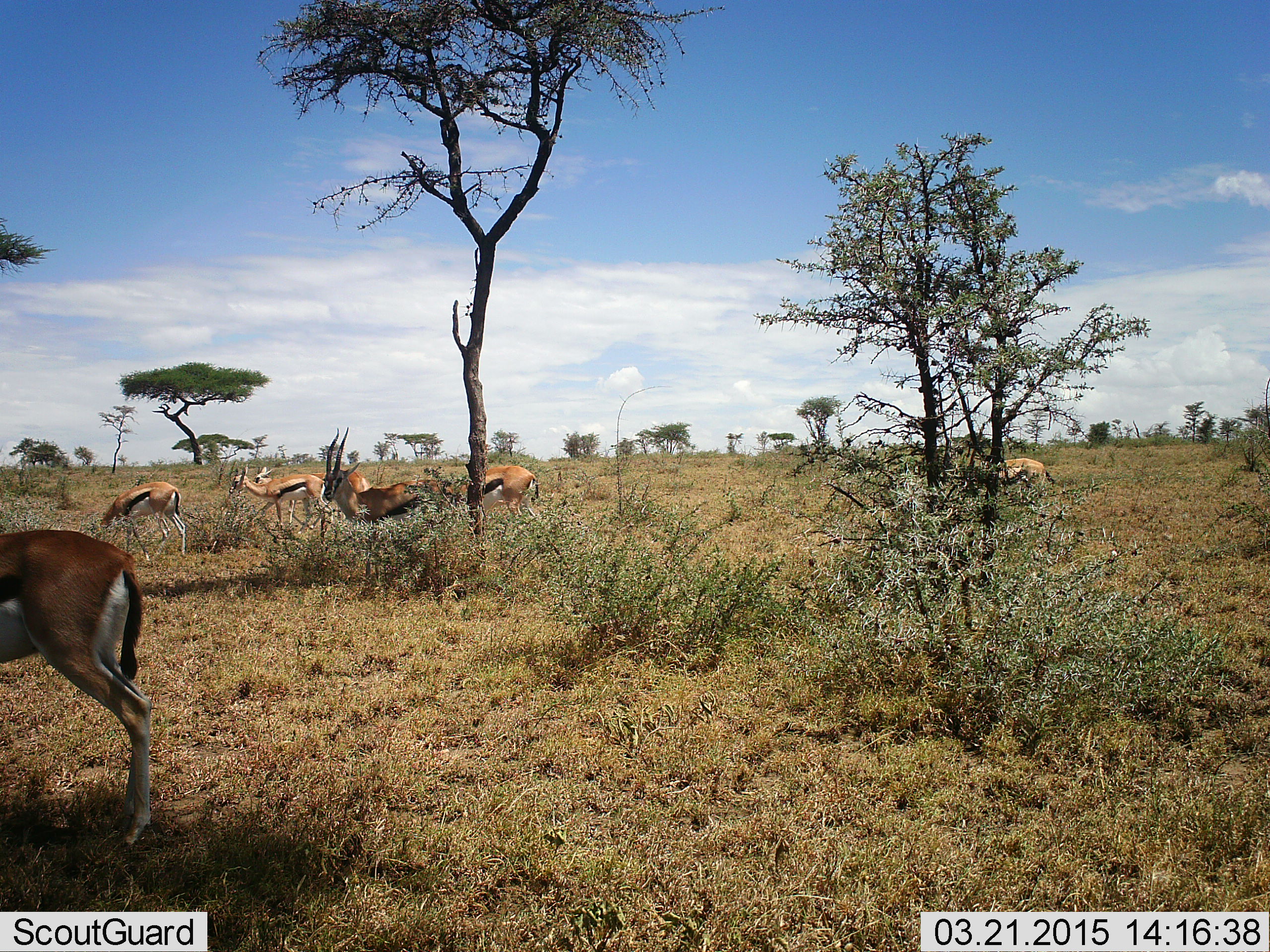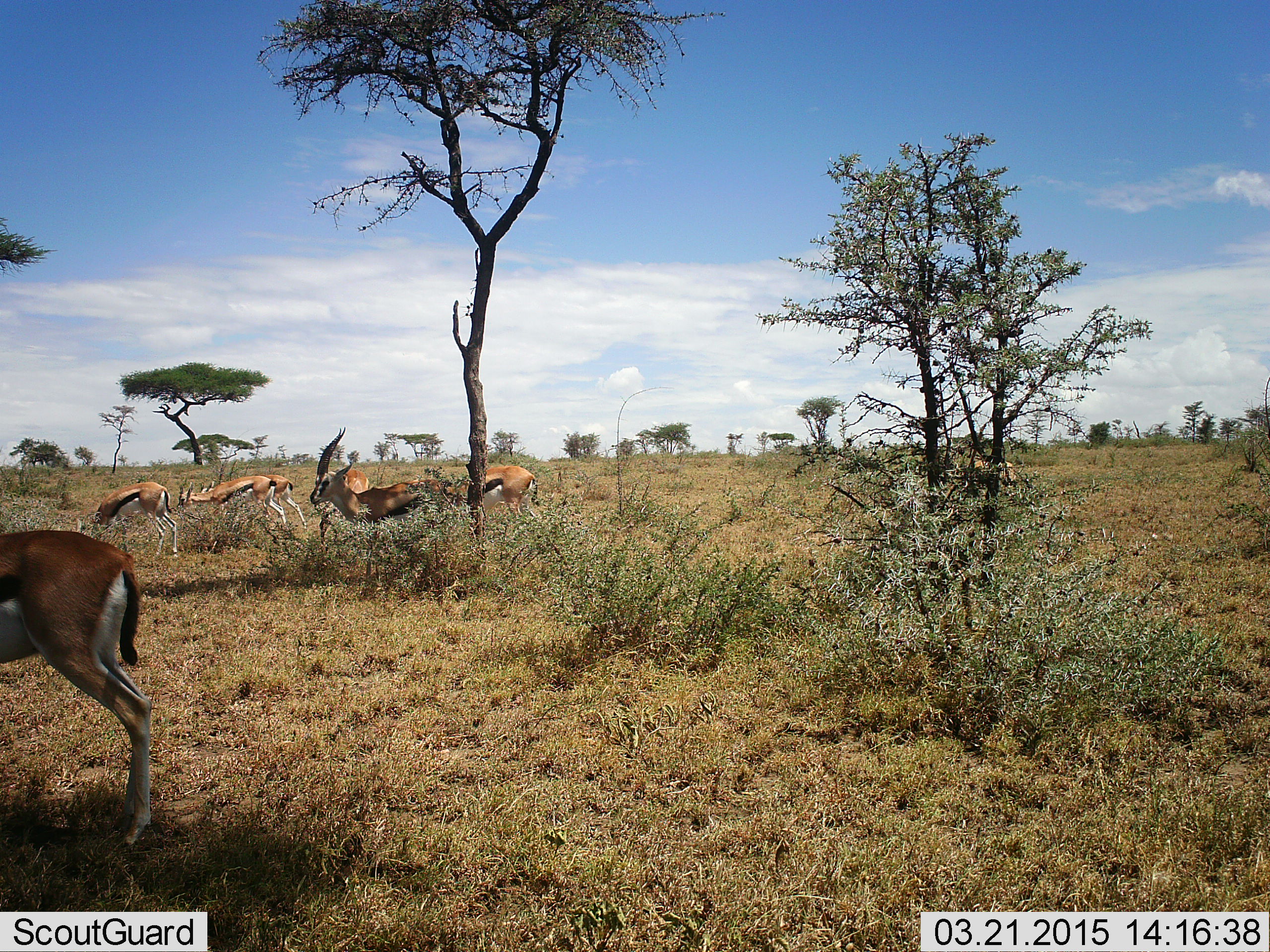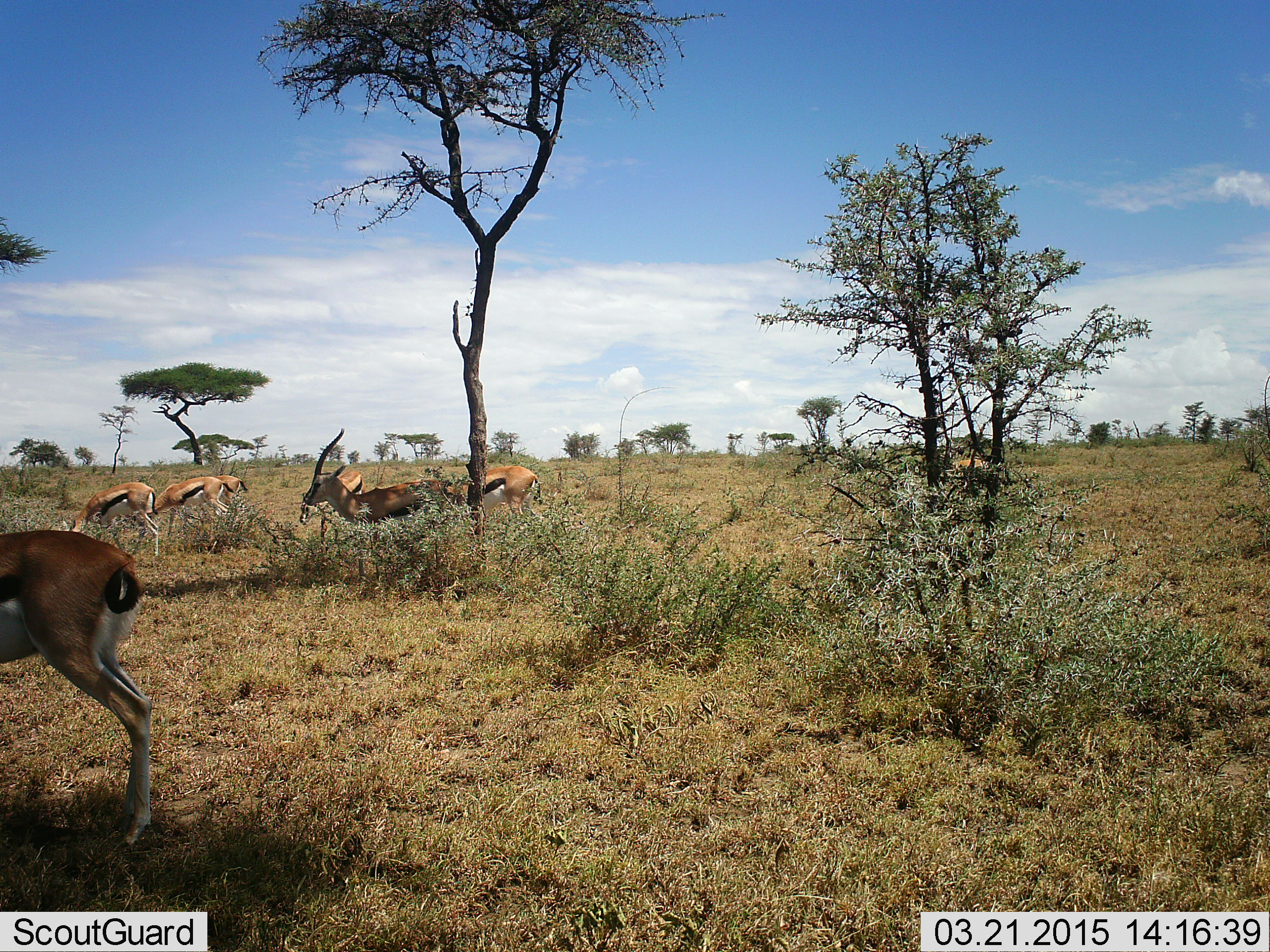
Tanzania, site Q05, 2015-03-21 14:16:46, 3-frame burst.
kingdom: Animalia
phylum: Chordata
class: Mammalia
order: Artiodactyla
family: Bovidae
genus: Eudorcas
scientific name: Eudorcas thomsonii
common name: thomson's gazelle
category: gazellethomsons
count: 8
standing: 70%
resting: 0%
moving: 60%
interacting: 0%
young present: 10%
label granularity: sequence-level